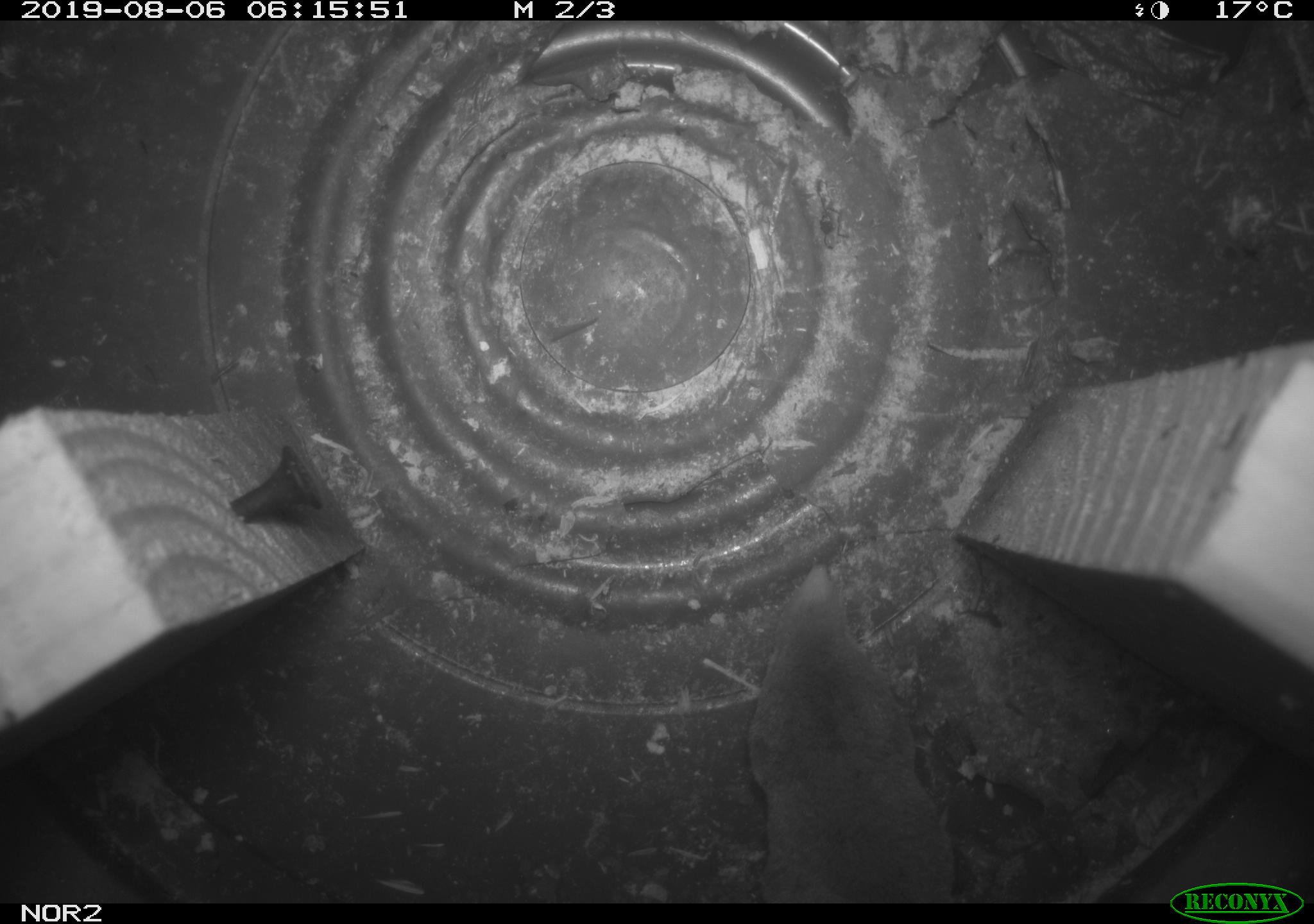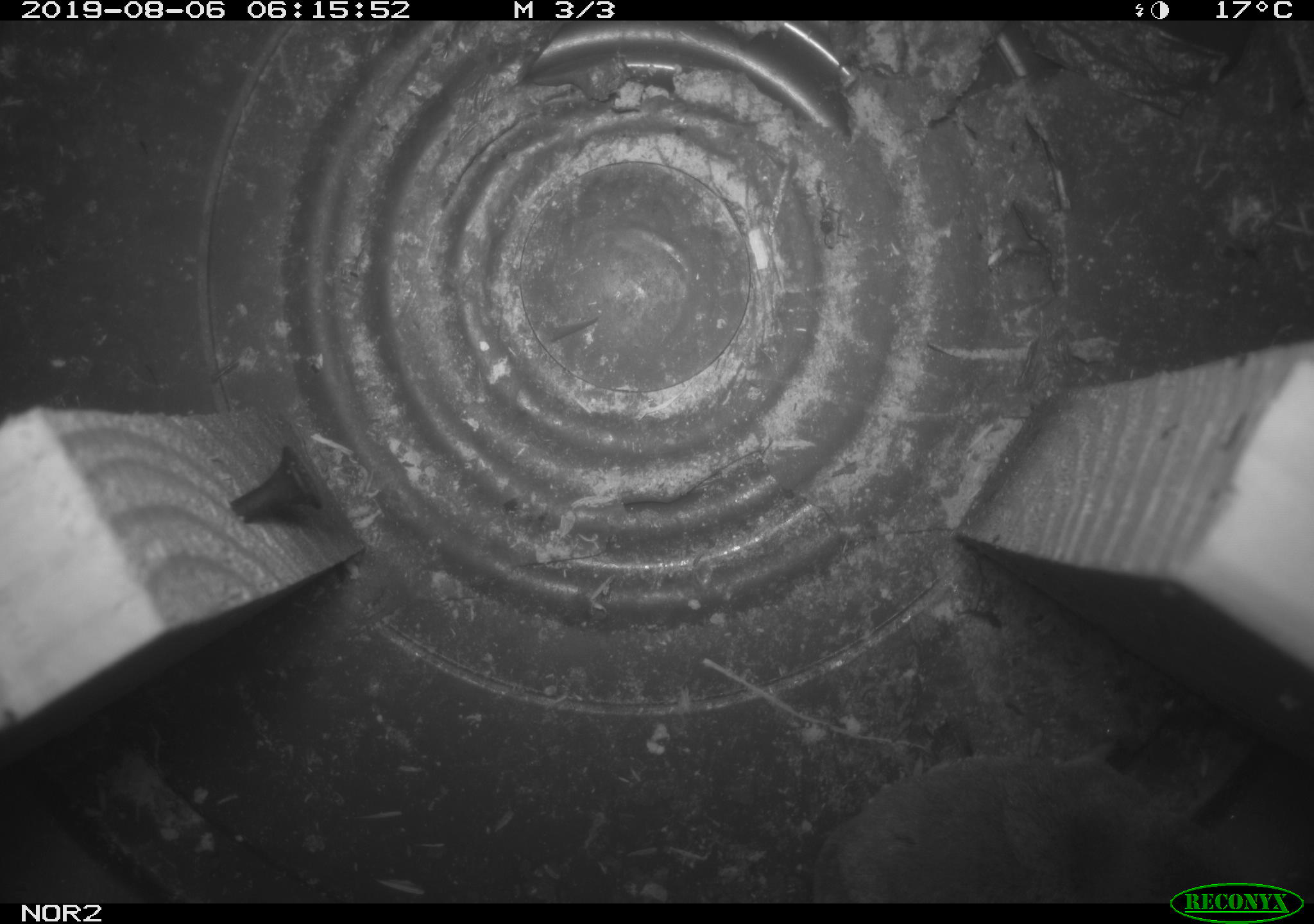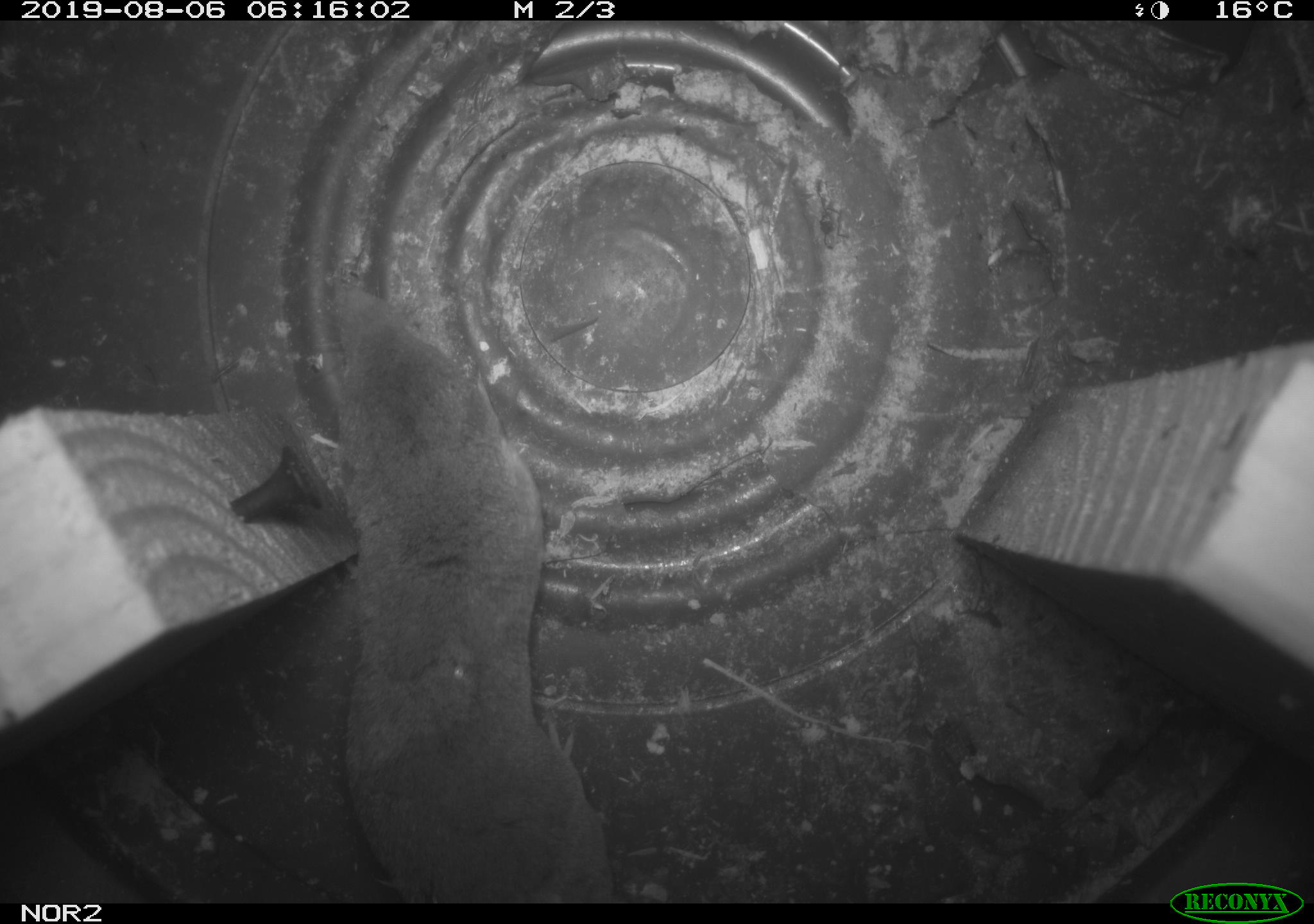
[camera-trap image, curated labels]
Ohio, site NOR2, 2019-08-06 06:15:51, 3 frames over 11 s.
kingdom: Animalia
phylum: Chordata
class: Mammalia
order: Rodentia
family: Cricetidae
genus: Microtus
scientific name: Microtus pennsylvanicus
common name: meadow vole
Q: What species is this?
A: Meadow vole (Microtus pennsylvanicus).